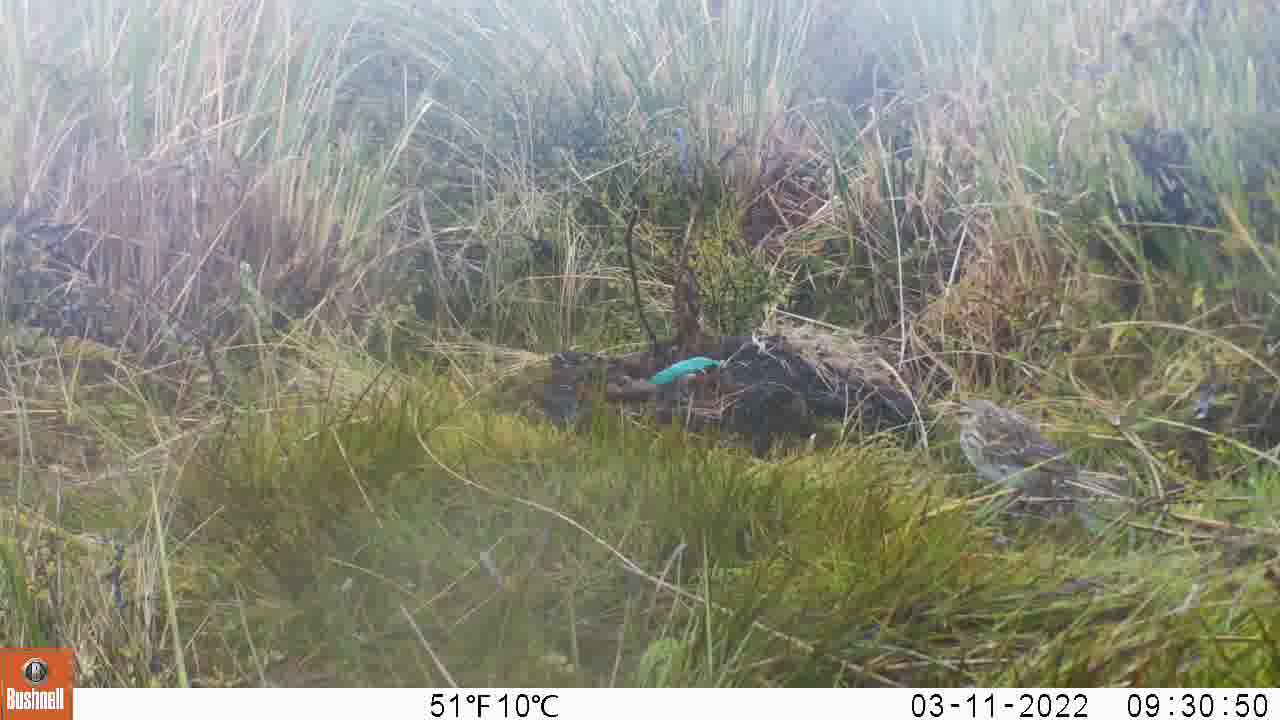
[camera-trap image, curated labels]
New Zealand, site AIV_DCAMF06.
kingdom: Animalia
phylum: Chordata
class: Aves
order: Passeriformes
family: Motacillidae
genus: Anthus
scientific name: Anthus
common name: pipit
Pipit (Anthus).